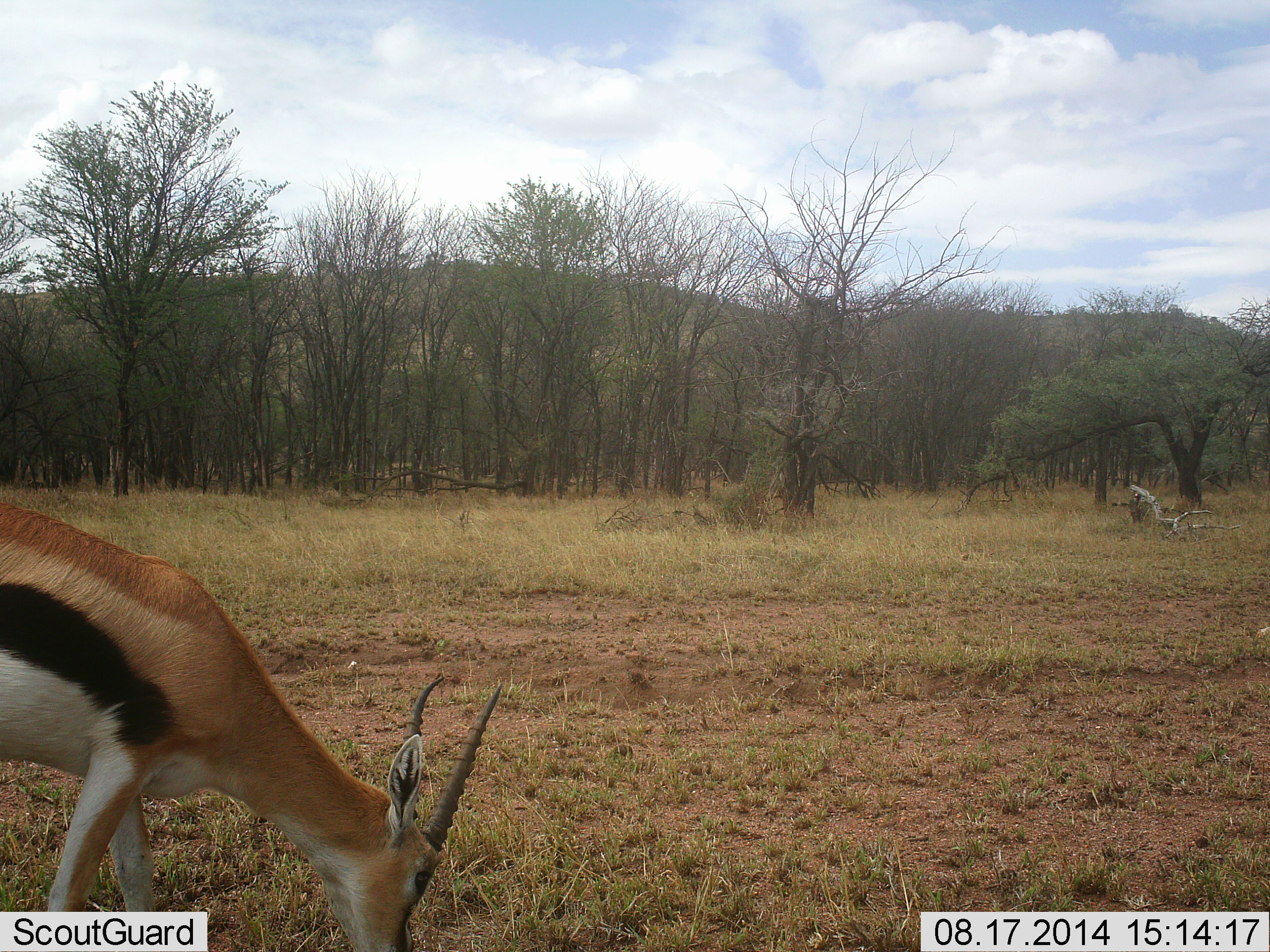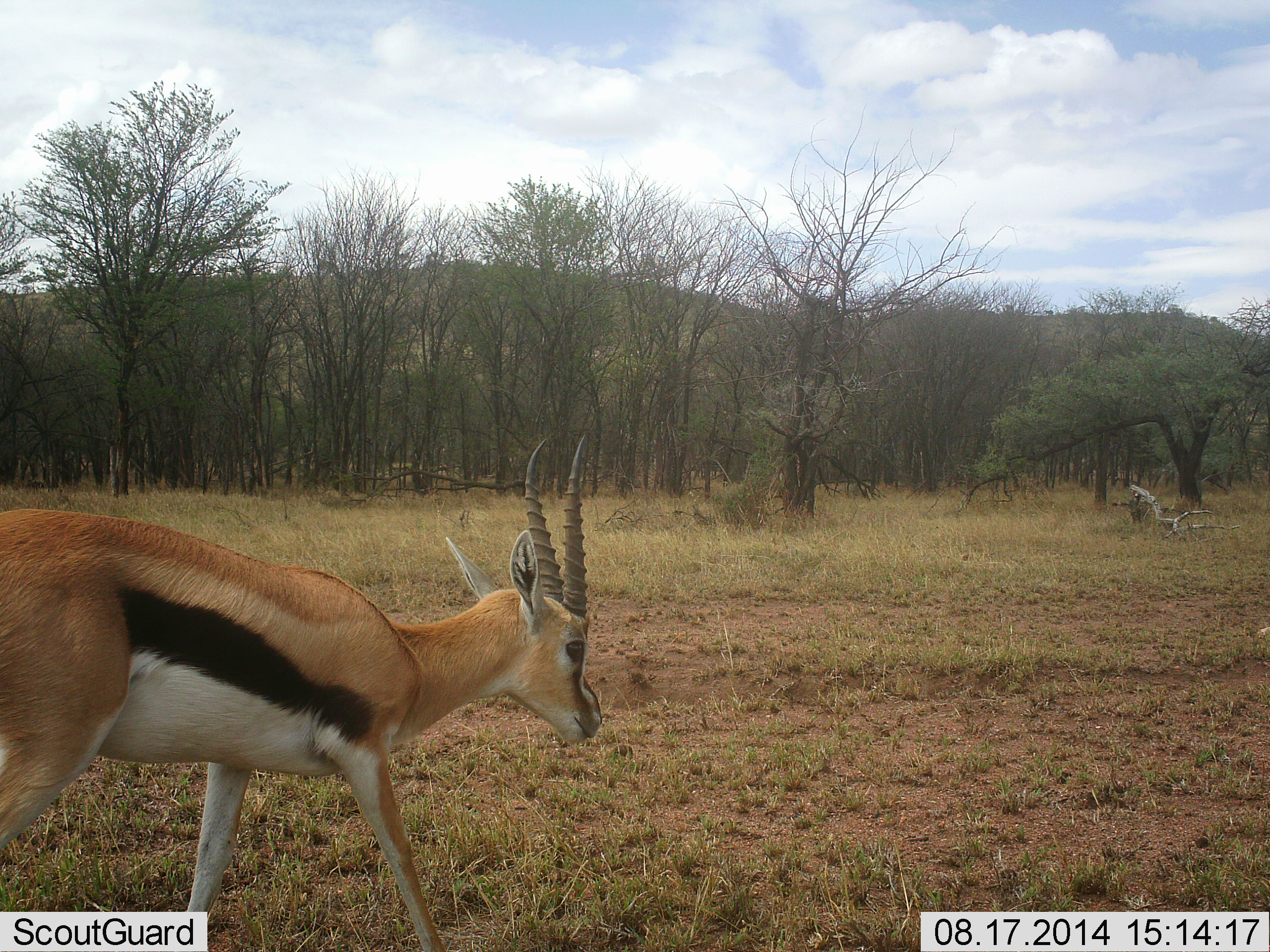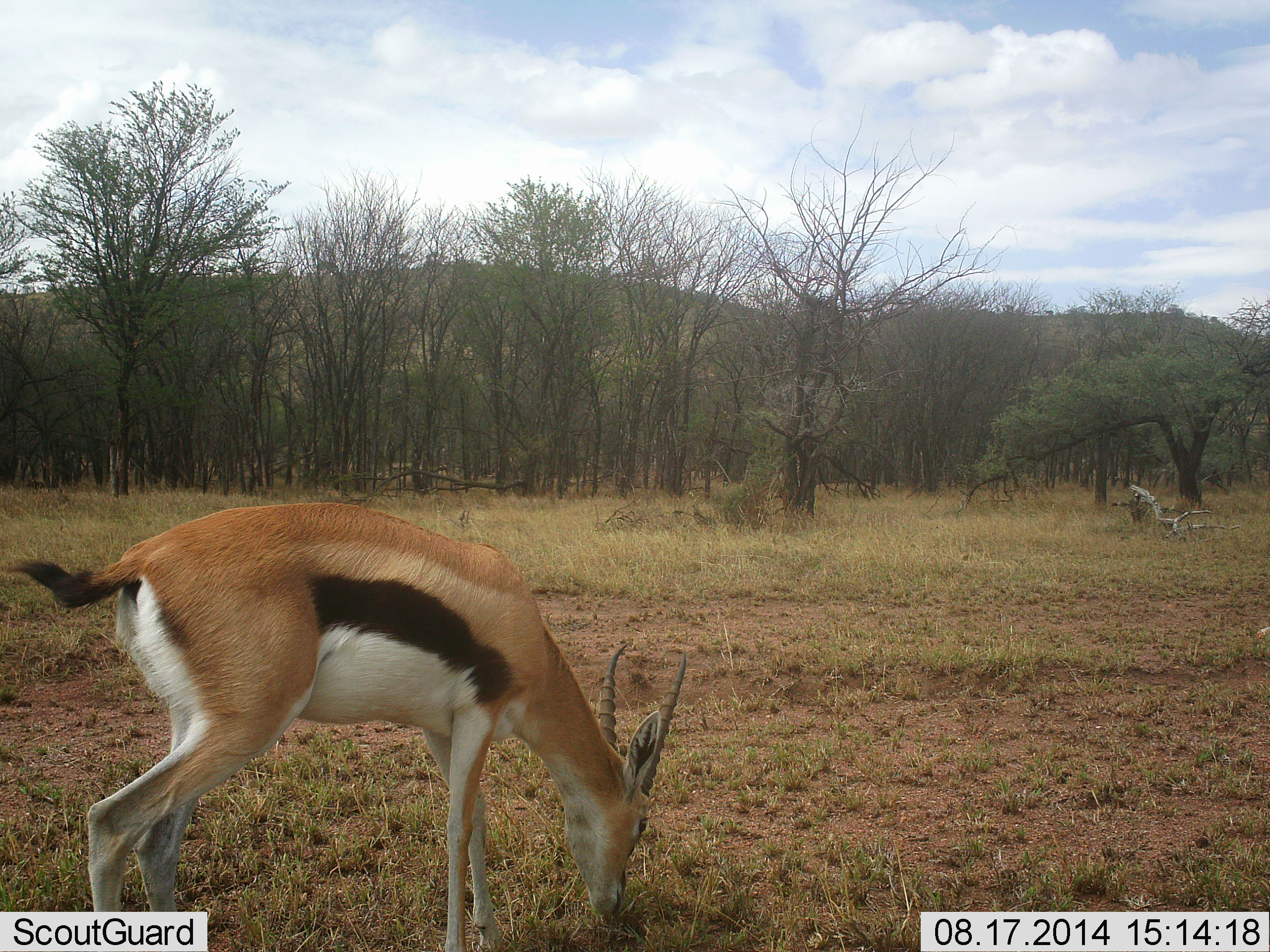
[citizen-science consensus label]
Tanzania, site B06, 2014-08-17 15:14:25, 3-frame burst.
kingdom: Animalia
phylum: Chordata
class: Mammalia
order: Artiodactyla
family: Bovidae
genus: Eudorcas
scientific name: Eudorcas thomsonii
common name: thomson's gazelle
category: gazellethomsons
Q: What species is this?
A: Gazellethomsons (thomson's gazelle) (Eudorcas thomsonii).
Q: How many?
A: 1.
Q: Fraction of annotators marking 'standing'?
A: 0%.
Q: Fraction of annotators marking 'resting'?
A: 0%.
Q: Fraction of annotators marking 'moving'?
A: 70%.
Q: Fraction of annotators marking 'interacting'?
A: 0%.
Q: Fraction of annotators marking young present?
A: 0%.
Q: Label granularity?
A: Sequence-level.